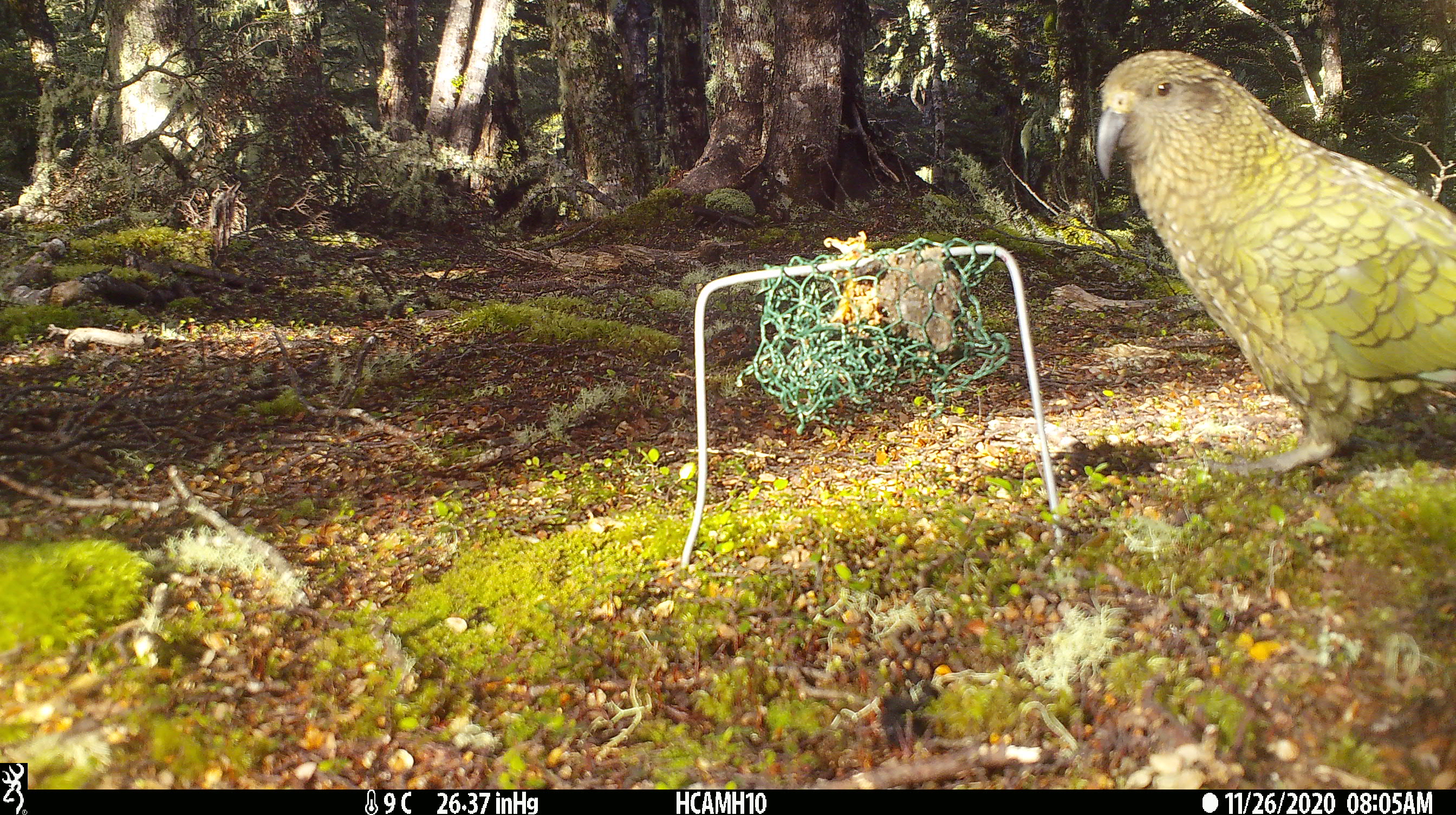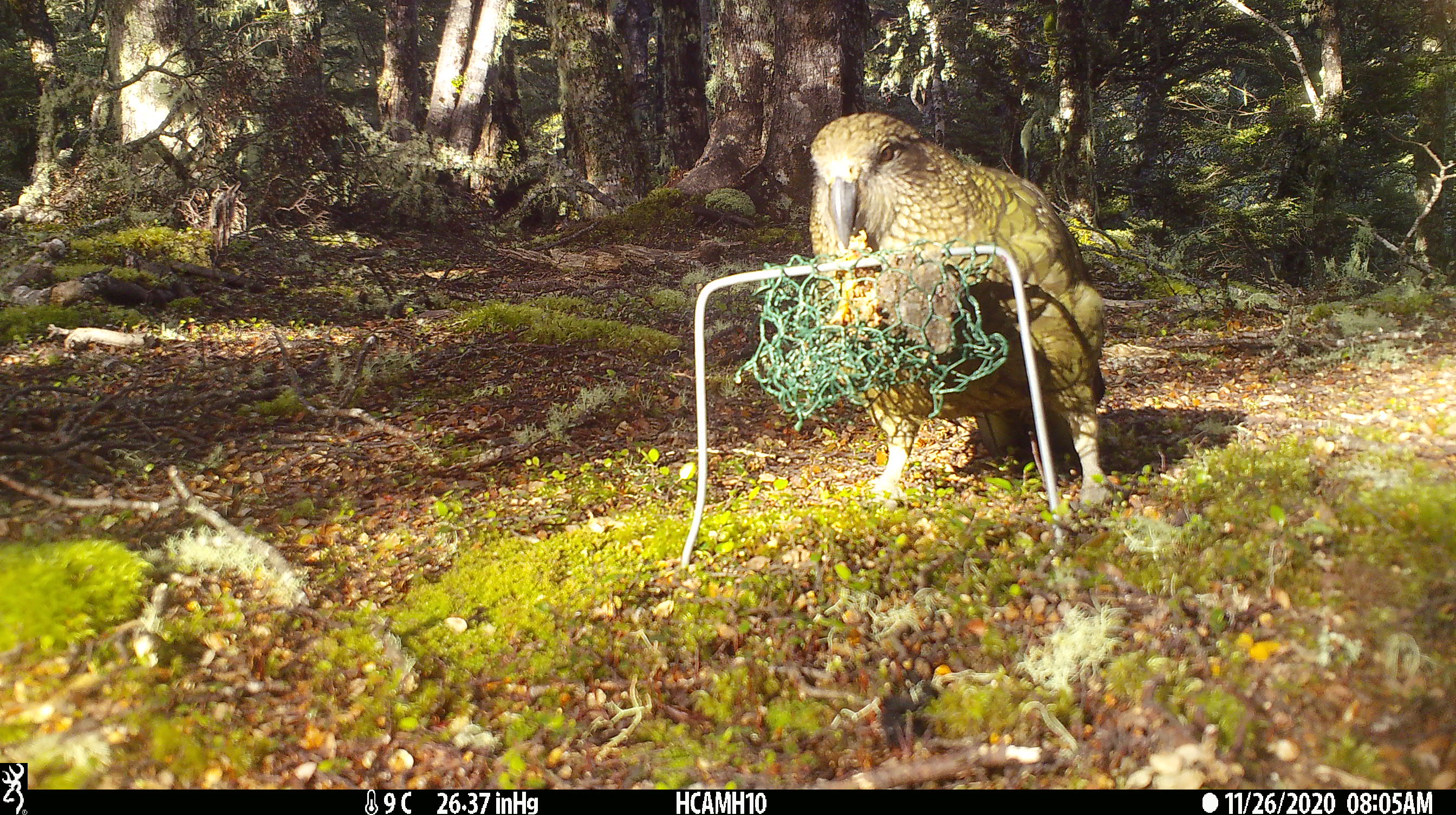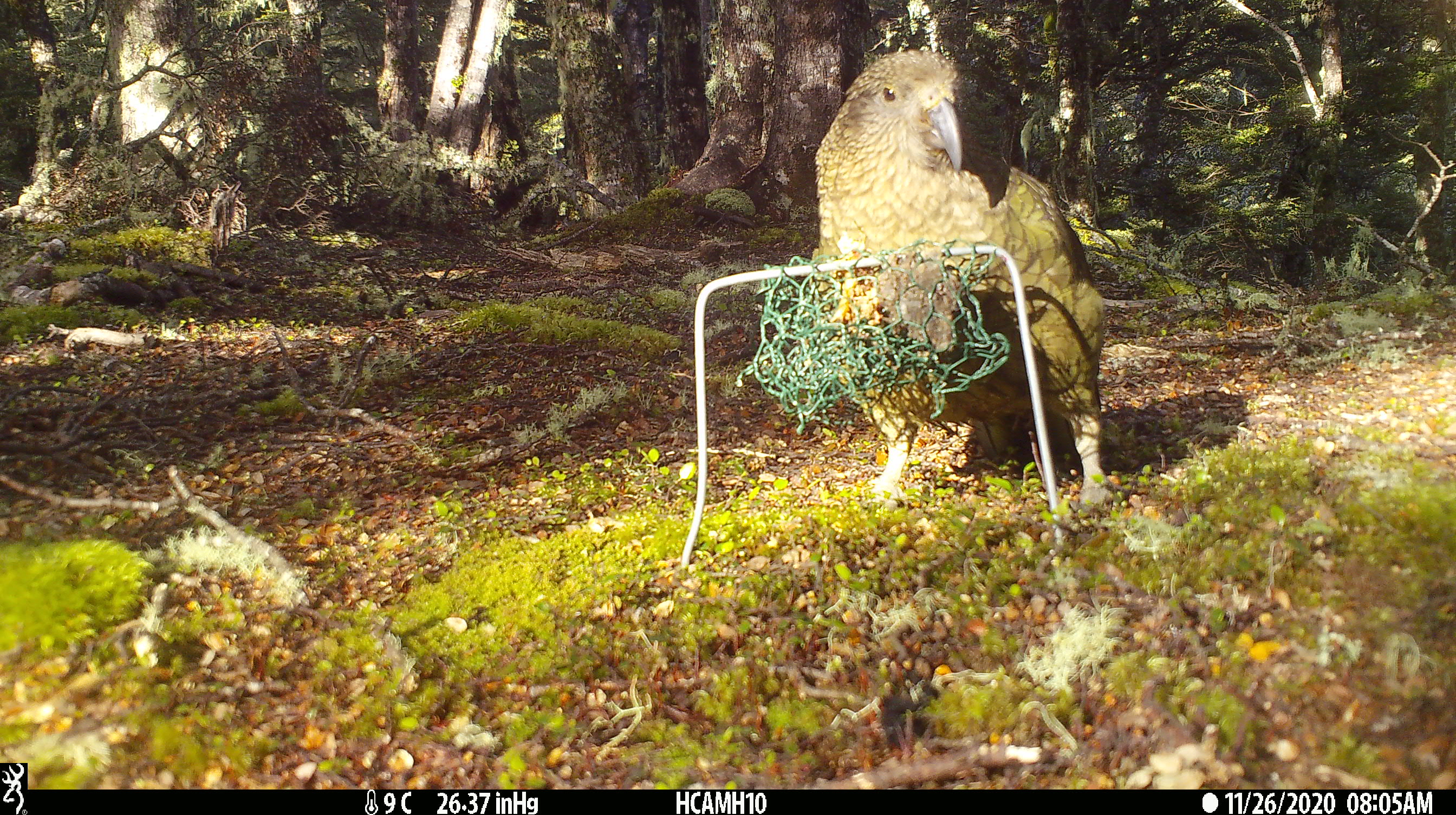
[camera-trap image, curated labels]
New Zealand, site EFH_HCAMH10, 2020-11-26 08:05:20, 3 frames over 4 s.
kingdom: Animalia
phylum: Chordata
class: Aves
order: Psittaciformes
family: Strigopidae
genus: Nestor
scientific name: Nestor notabilis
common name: kea